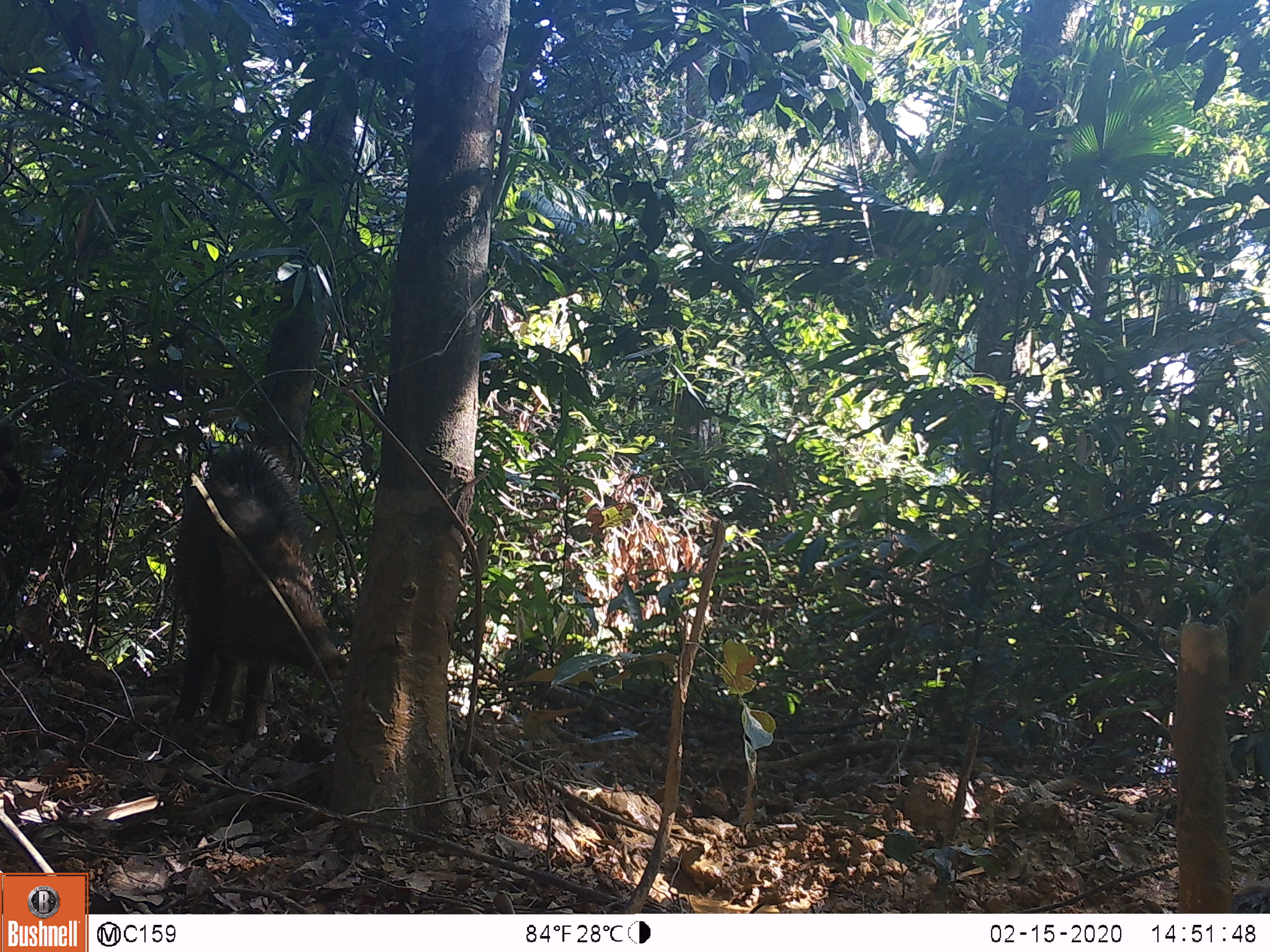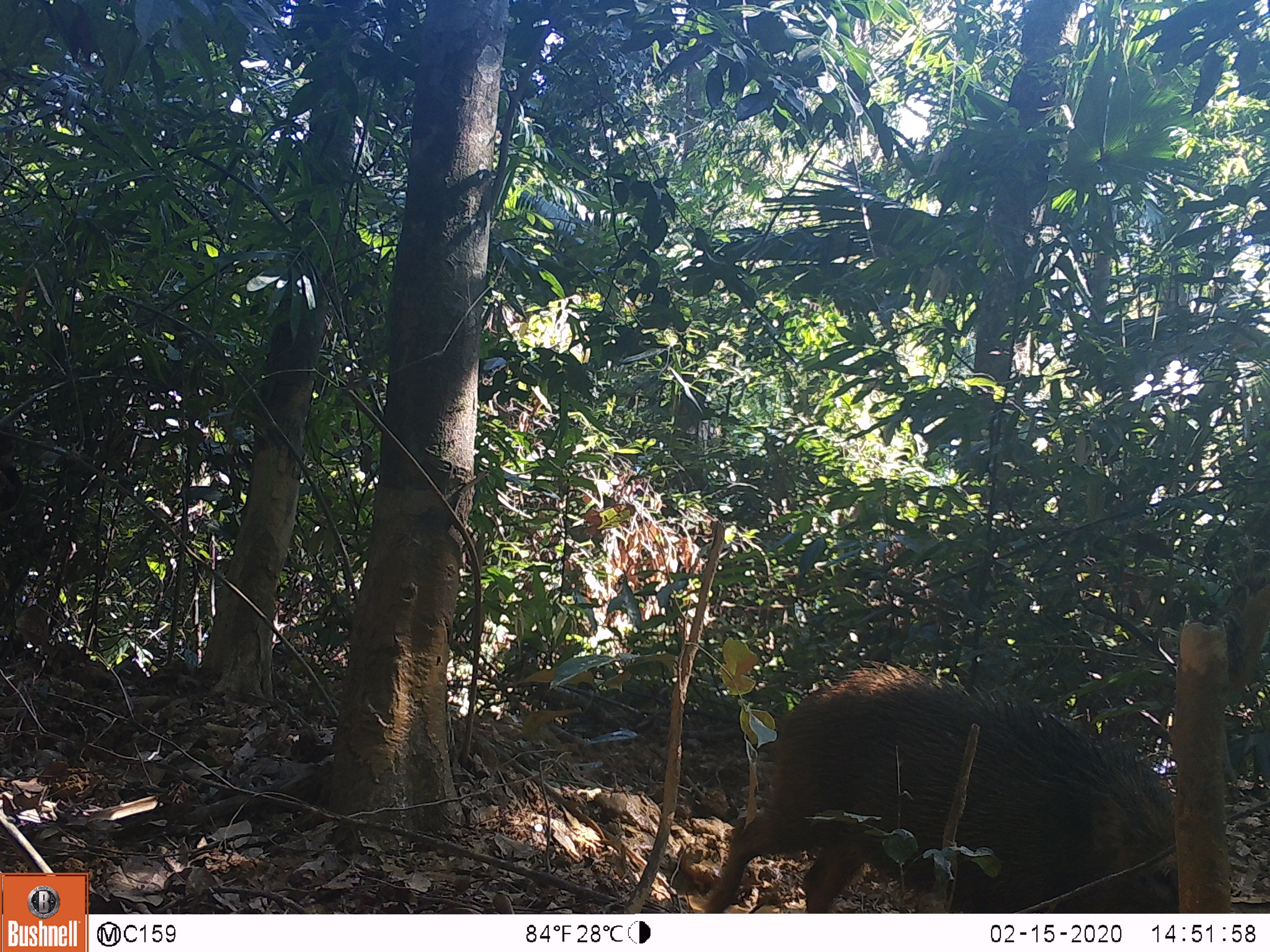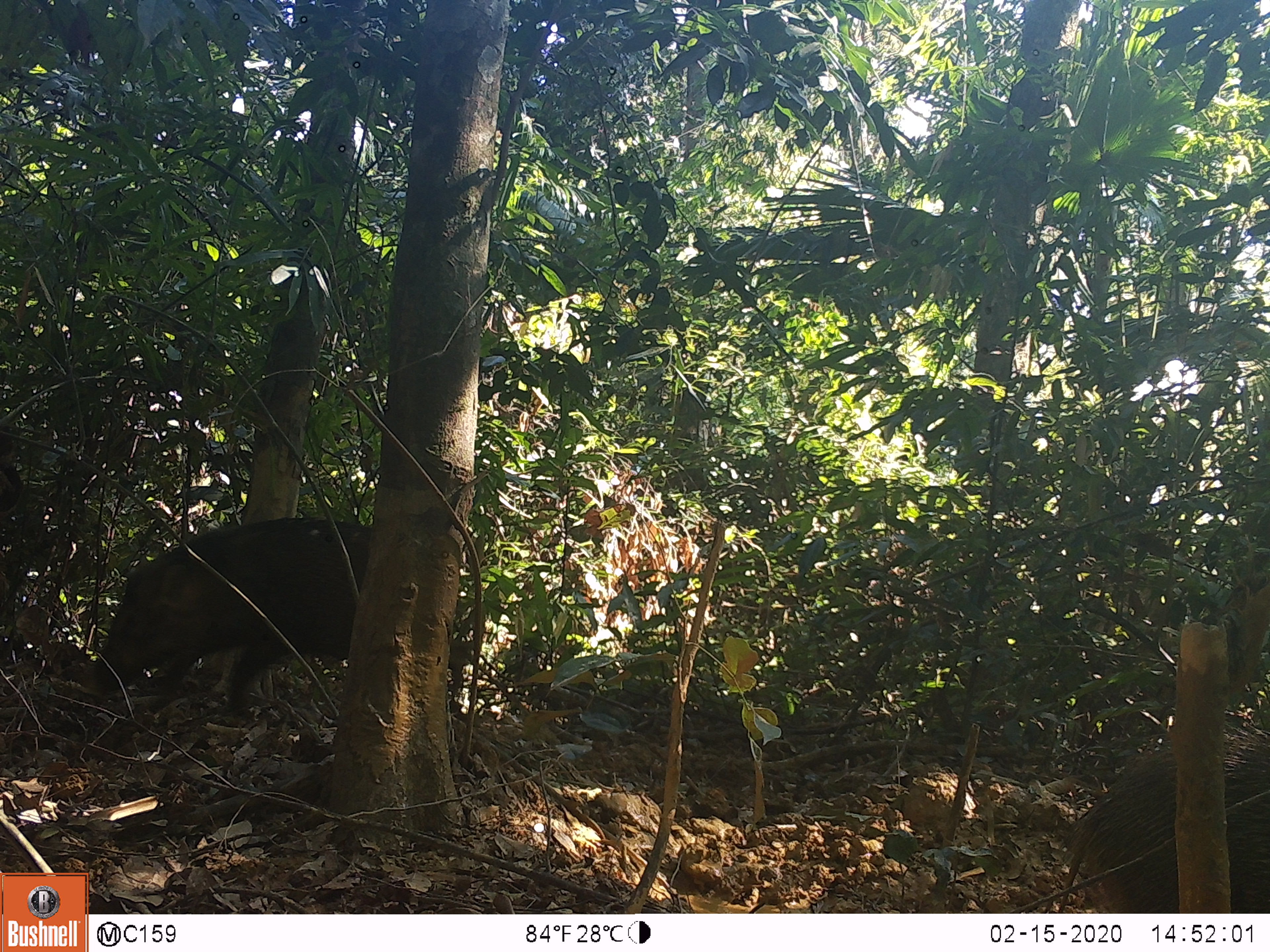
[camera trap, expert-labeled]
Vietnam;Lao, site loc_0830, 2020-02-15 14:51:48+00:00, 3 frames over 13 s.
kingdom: Animalia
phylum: Chordata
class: Mammalia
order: Artiodactyla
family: Suidae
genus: Sus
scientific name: Sus scrofa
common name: eurasian wild pig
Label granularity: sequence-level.